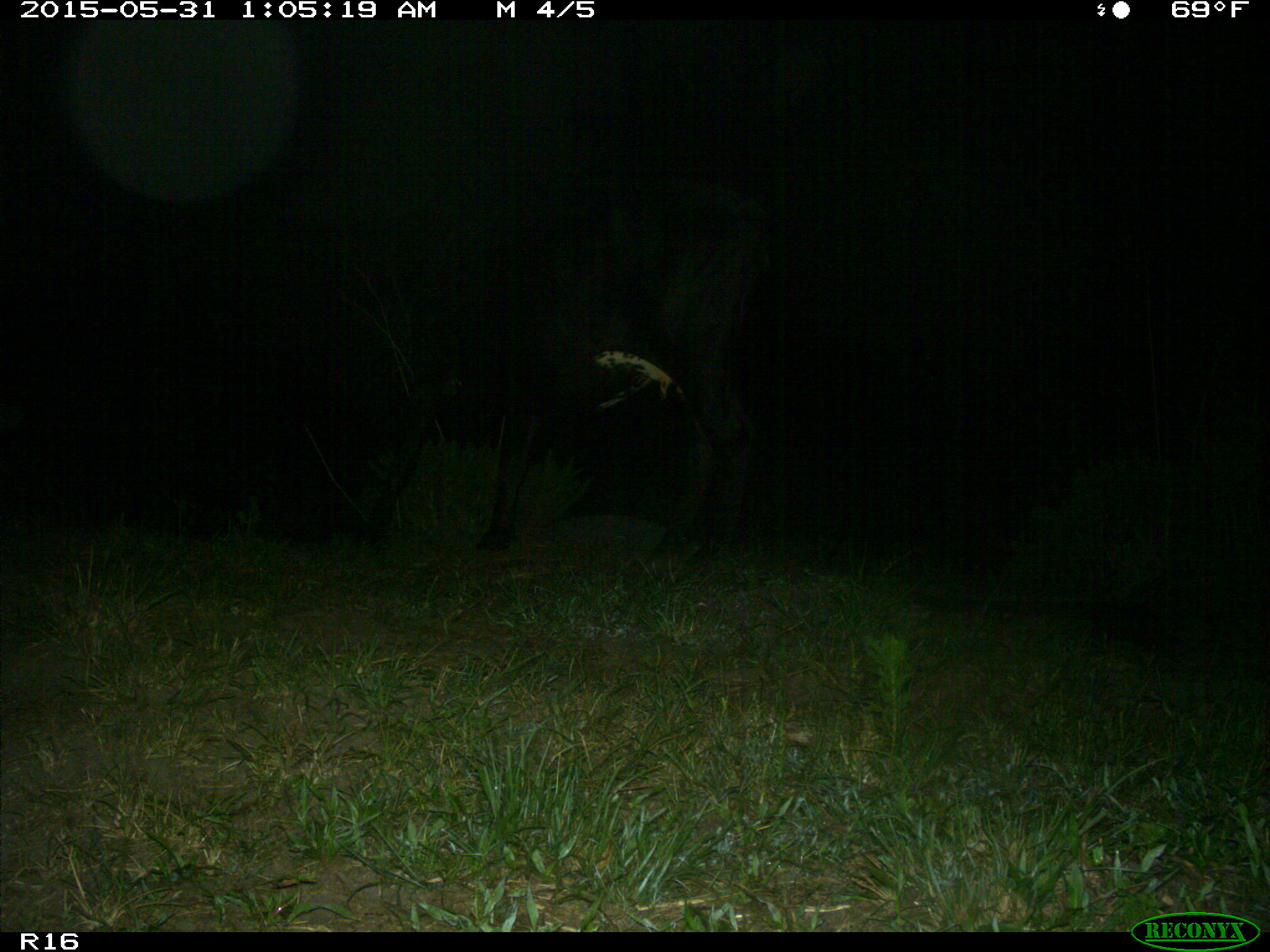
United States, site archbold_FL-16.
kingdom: Animalia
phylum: Chordata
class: Mammalia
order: Artiodactyla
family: Bovidae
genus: Bos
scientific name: Bos taurus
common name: domestic cow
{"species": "Bos taurus (domestic cow)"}